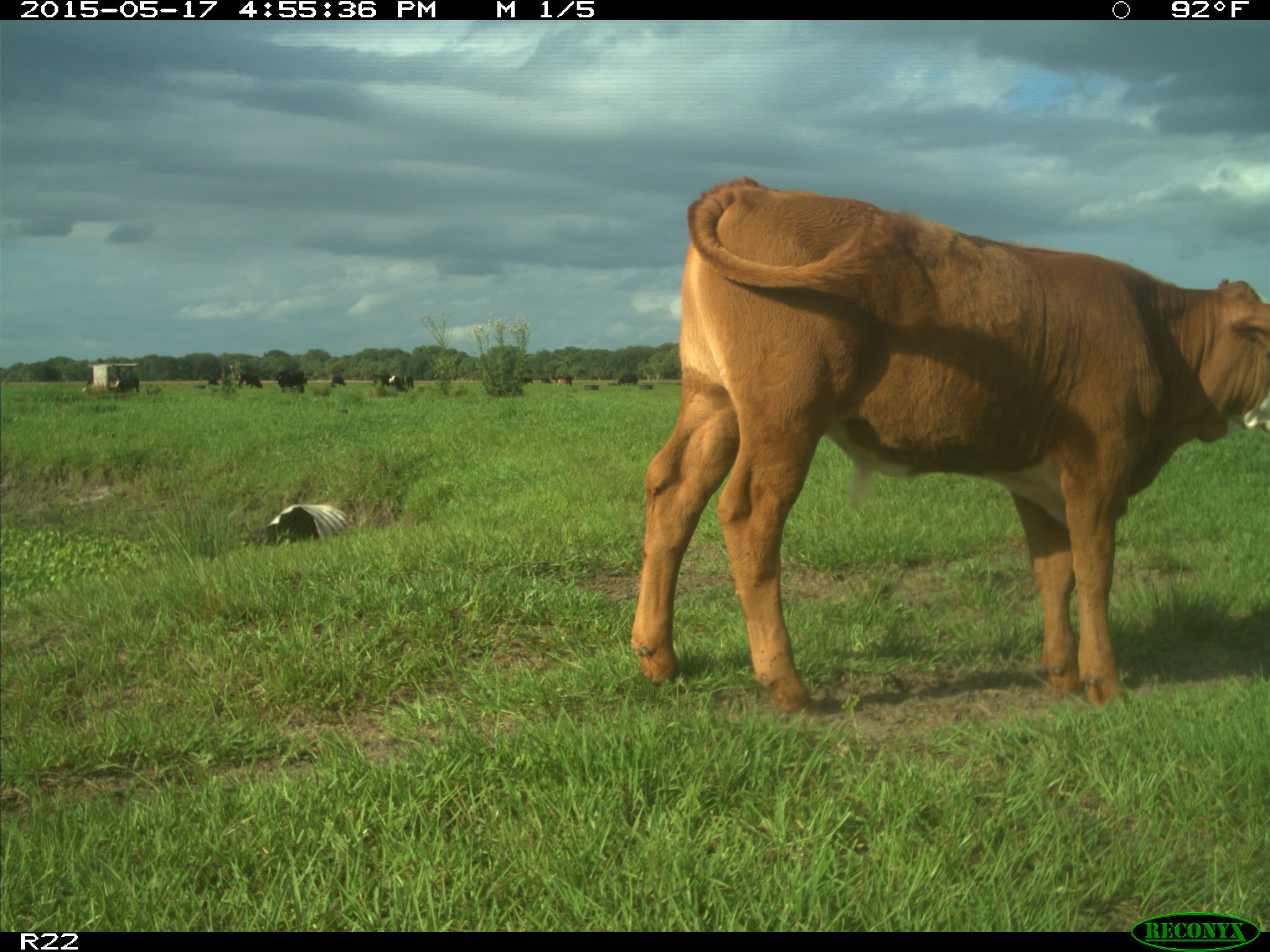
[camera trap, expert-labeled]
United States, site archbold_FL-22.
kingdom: Animalia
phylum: Chordata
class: Mammalia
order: Artiodactyla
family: Bovidae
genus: Bos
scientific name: Bos taurus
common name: domestic cow